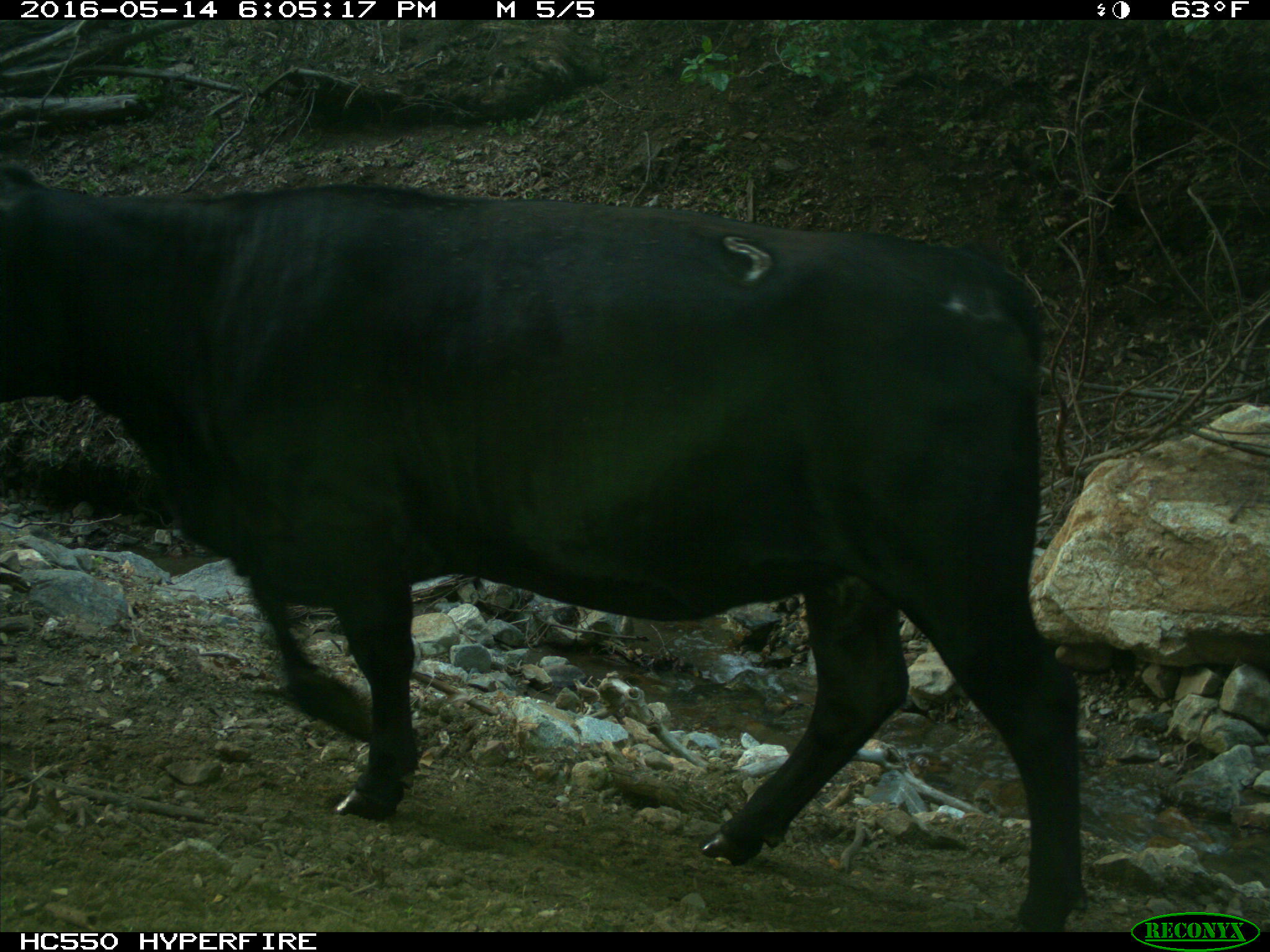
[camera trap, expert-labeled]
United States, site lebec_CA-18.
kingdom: Animalia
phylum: Chordata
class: Mammalia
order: Artiodactyla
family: Bovidae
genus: Bos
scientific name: Bos taurus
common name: domestic cow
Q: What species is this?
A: Bos taurus (domestic cow).